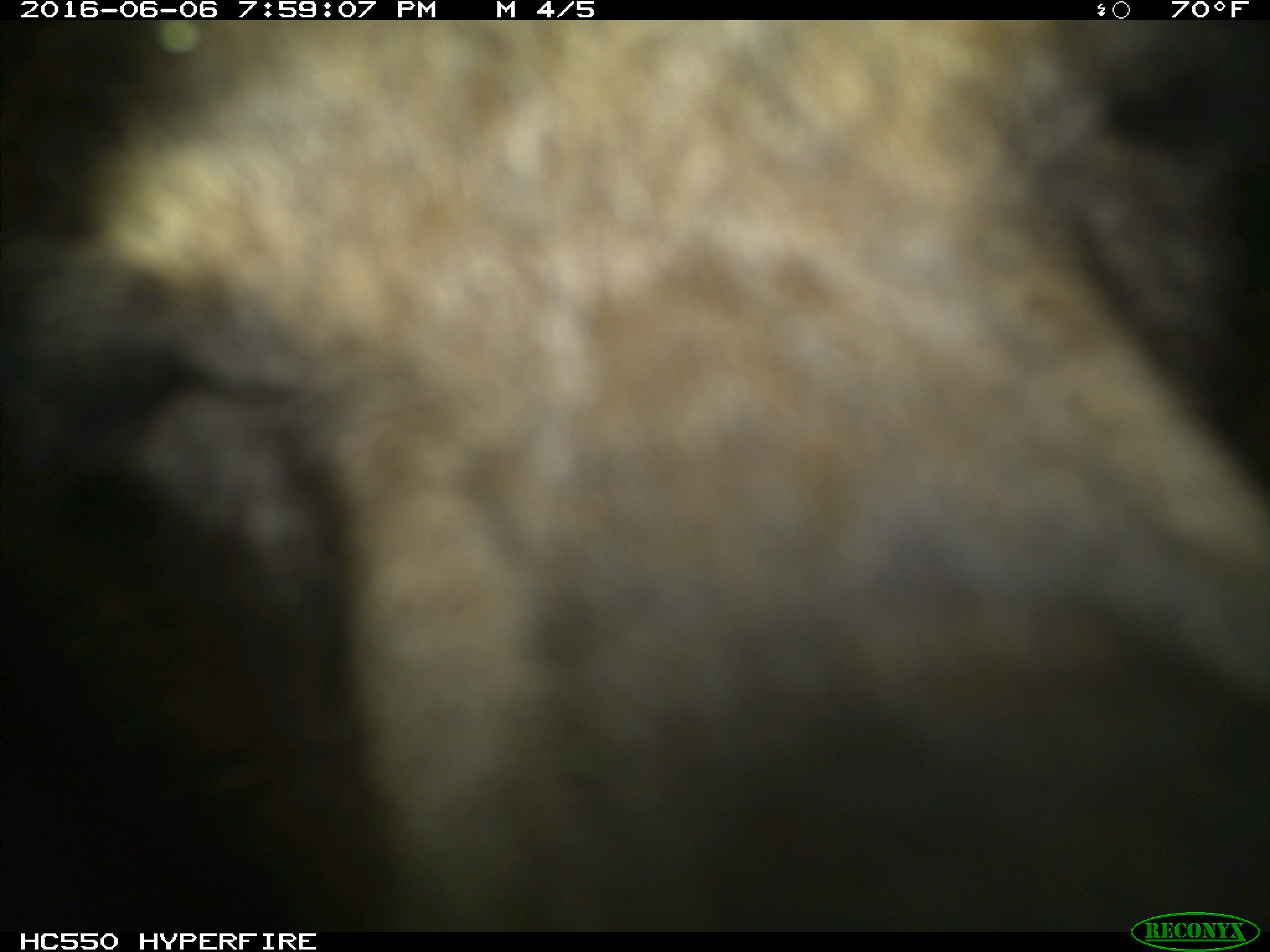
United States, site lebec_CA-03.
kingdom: Animalia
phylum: Chordata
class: Mammalia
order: Carnivora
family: Ursidae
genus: Ursus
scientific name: Ursus americanus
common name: american black bear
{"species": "Ursus americanus (american black bear)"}